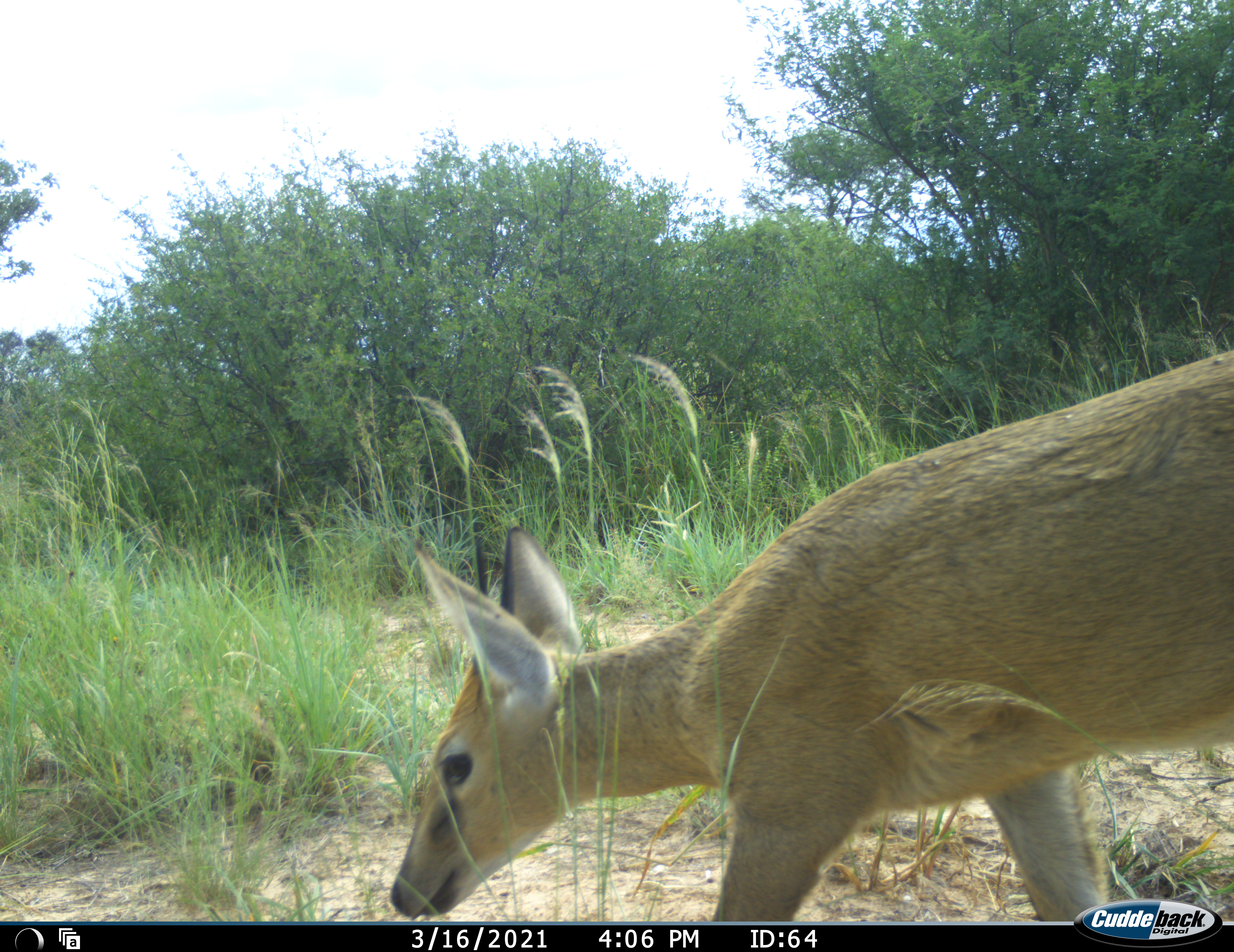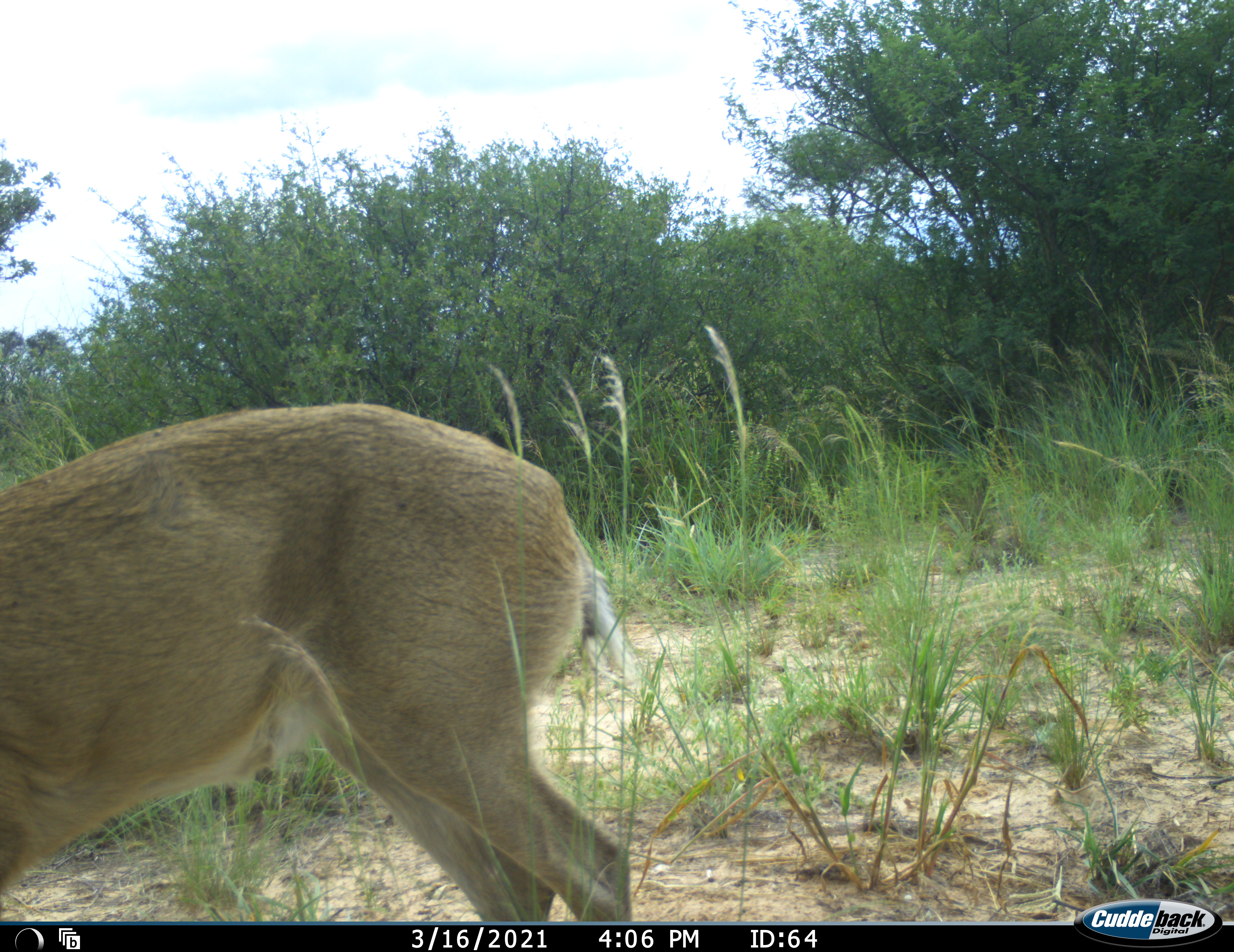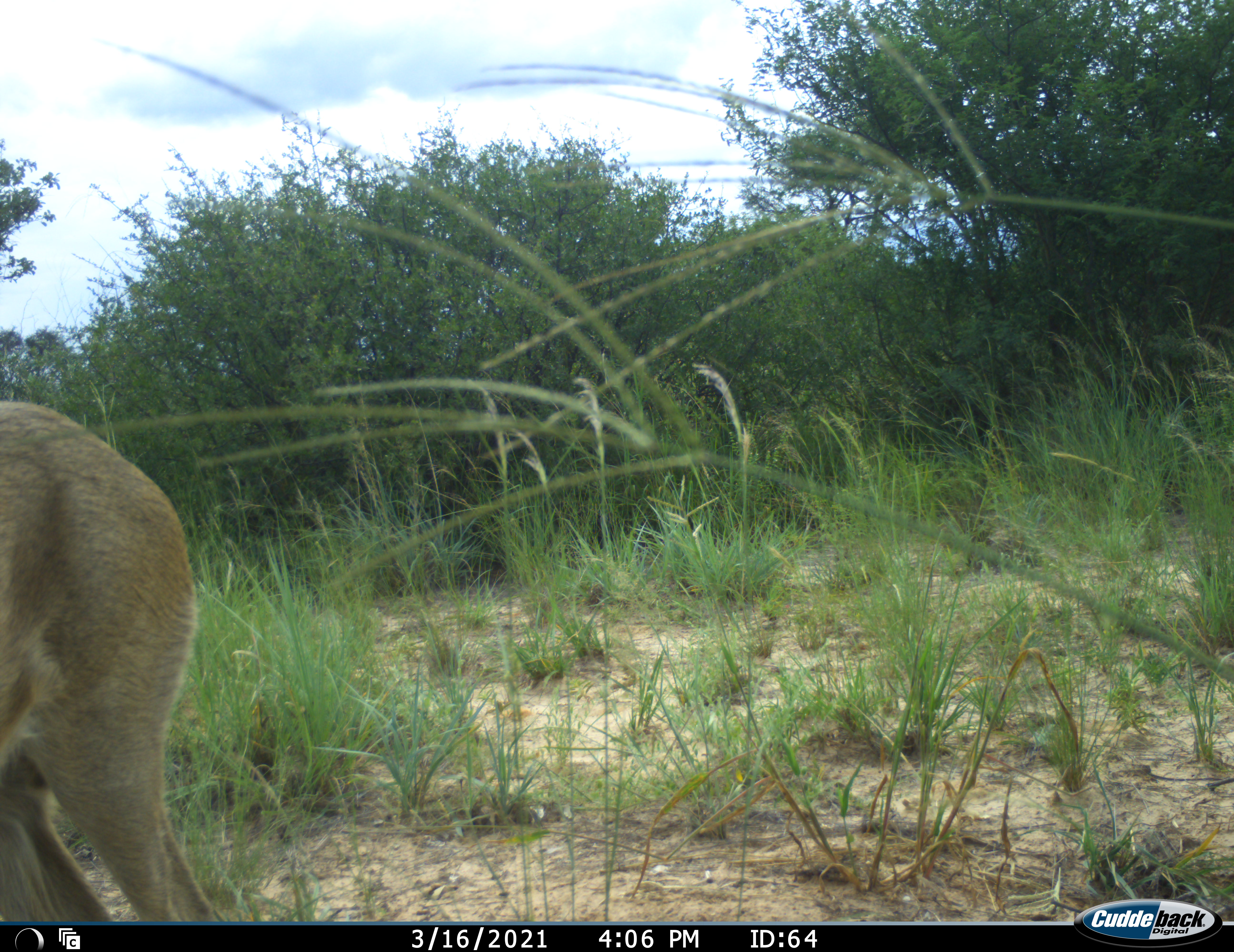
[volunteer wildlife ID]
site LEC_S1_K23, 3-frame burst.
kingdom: Animalia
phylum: Chordata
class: Mammalia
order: Artiodactyla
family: Bovidae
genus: Sylvicapra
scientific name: Sylvicapra grimmia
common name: common duiker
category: duikercommongrey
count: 1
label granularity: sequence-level